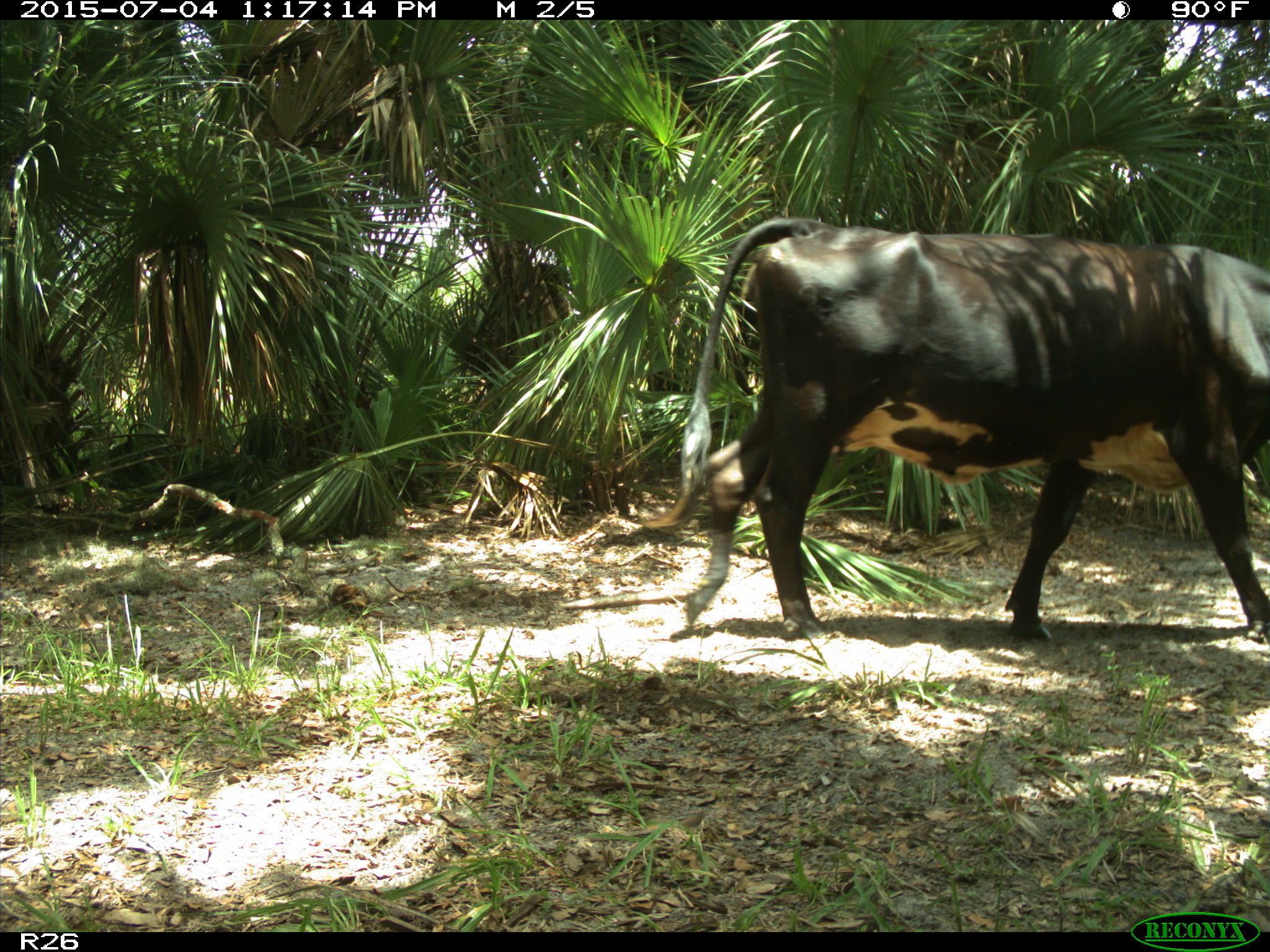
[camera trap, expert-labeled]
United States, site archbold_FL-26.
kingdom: Animalia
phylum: Chordata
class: Mammalia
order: Artiodactyla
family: Bovidae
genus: Bos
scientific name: Bos taurus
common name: domestic cow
Bos taurus (domestic cow).